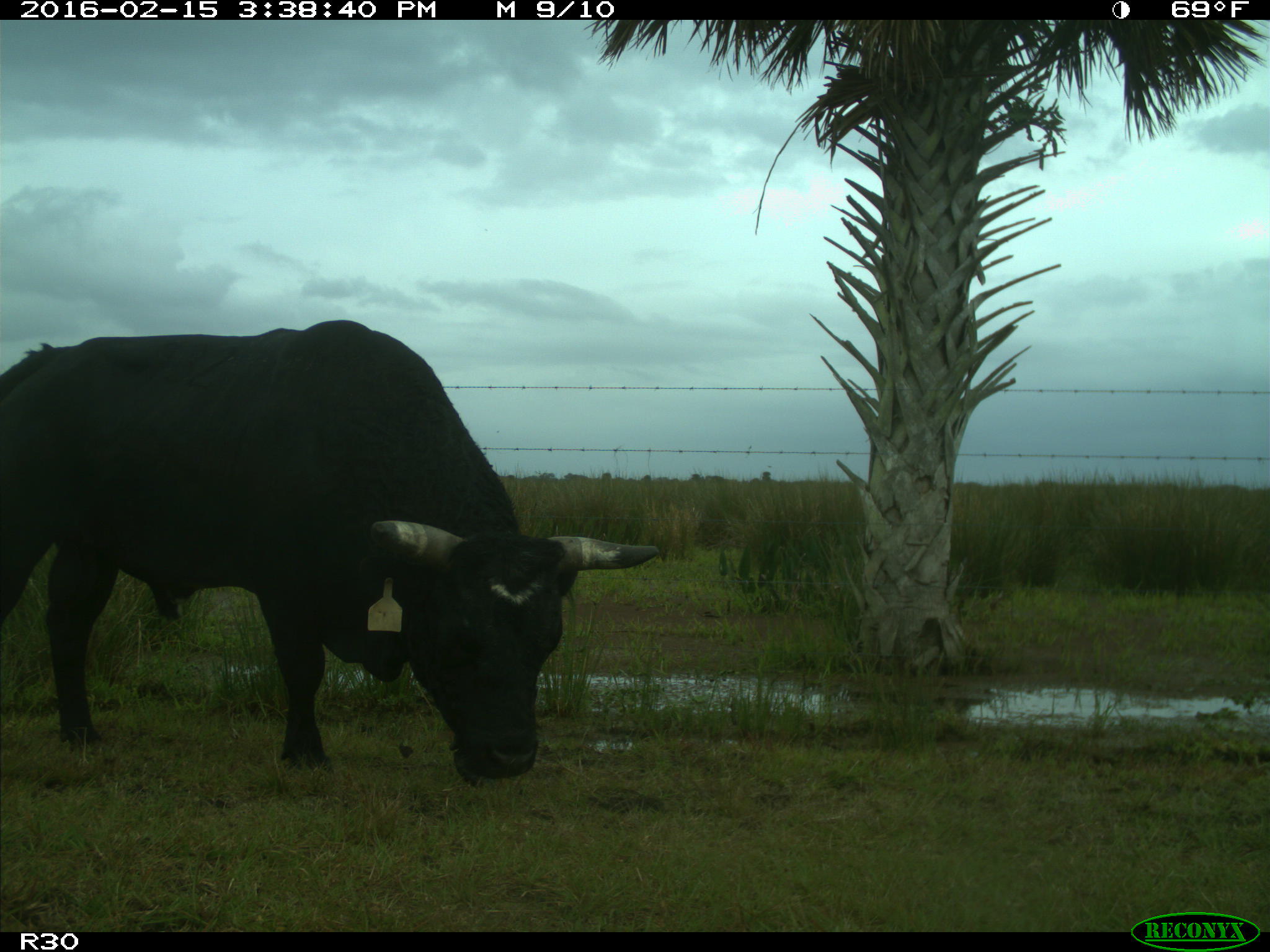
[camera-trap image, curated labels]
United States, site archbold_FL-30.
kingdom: Animalia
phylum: Chordata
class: Mammalia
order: Artiodactyla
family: Bovidae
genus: Bos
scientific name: Bos taurus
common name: domestic cow